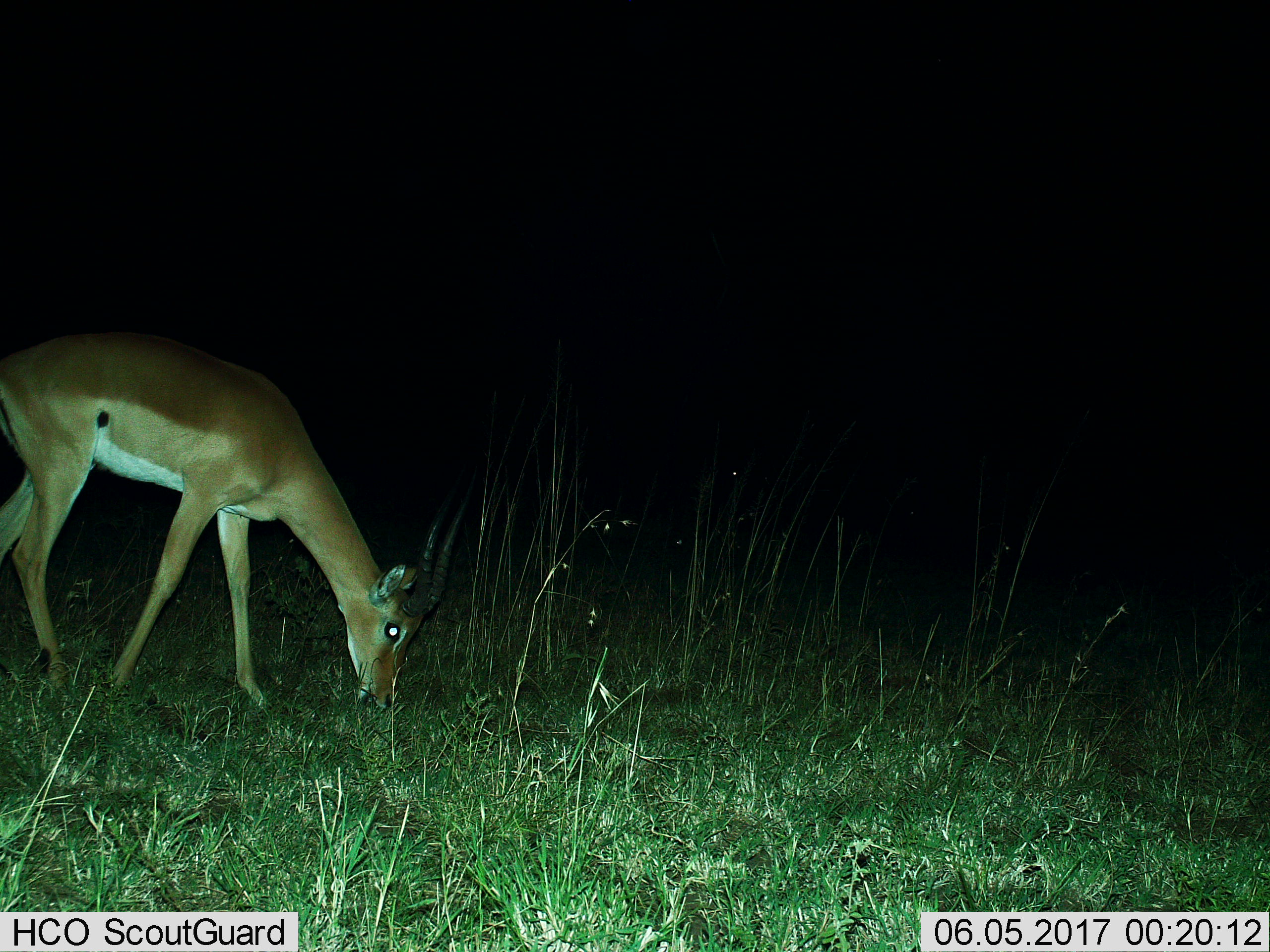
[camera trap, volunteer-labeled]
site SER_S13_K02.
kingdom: Animalia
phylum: Chordata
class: Mammalia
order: Artiodactyla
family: Bovidae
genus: Nanger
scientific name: Nanger granti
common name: grant's gazelle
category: gazellegrants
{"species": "gazellegrants (grant's gazelle) (Nanger granti)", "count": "1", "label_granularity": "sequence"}